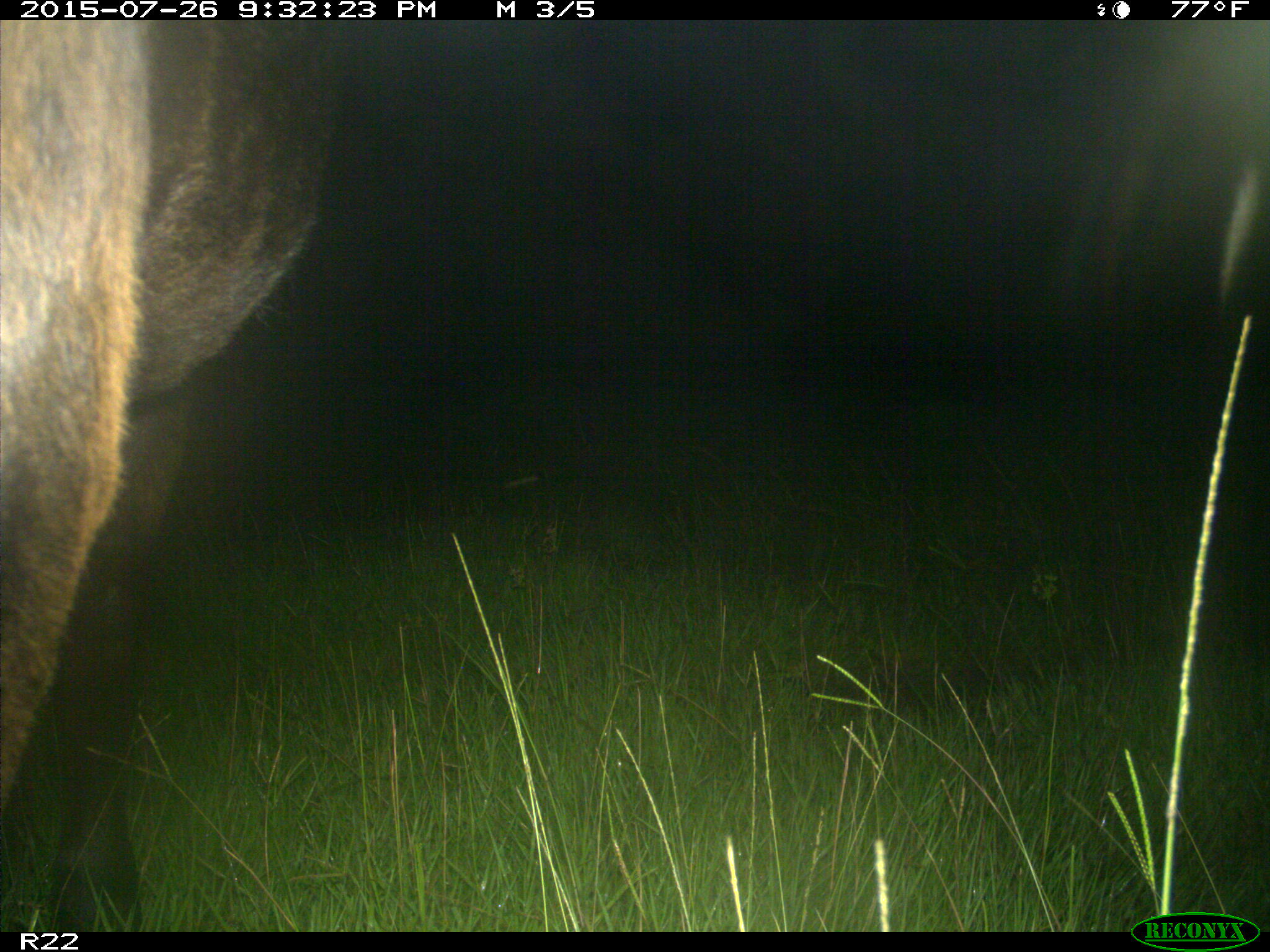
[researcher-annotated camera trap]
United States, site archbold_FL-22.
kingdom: Animalia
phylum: Chordata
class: Mammalia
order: Artiodactyla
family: Bovidae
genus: Bos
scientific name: Bos taurus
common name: domestic cow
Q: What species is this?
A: Bos taurus (domestic cow).